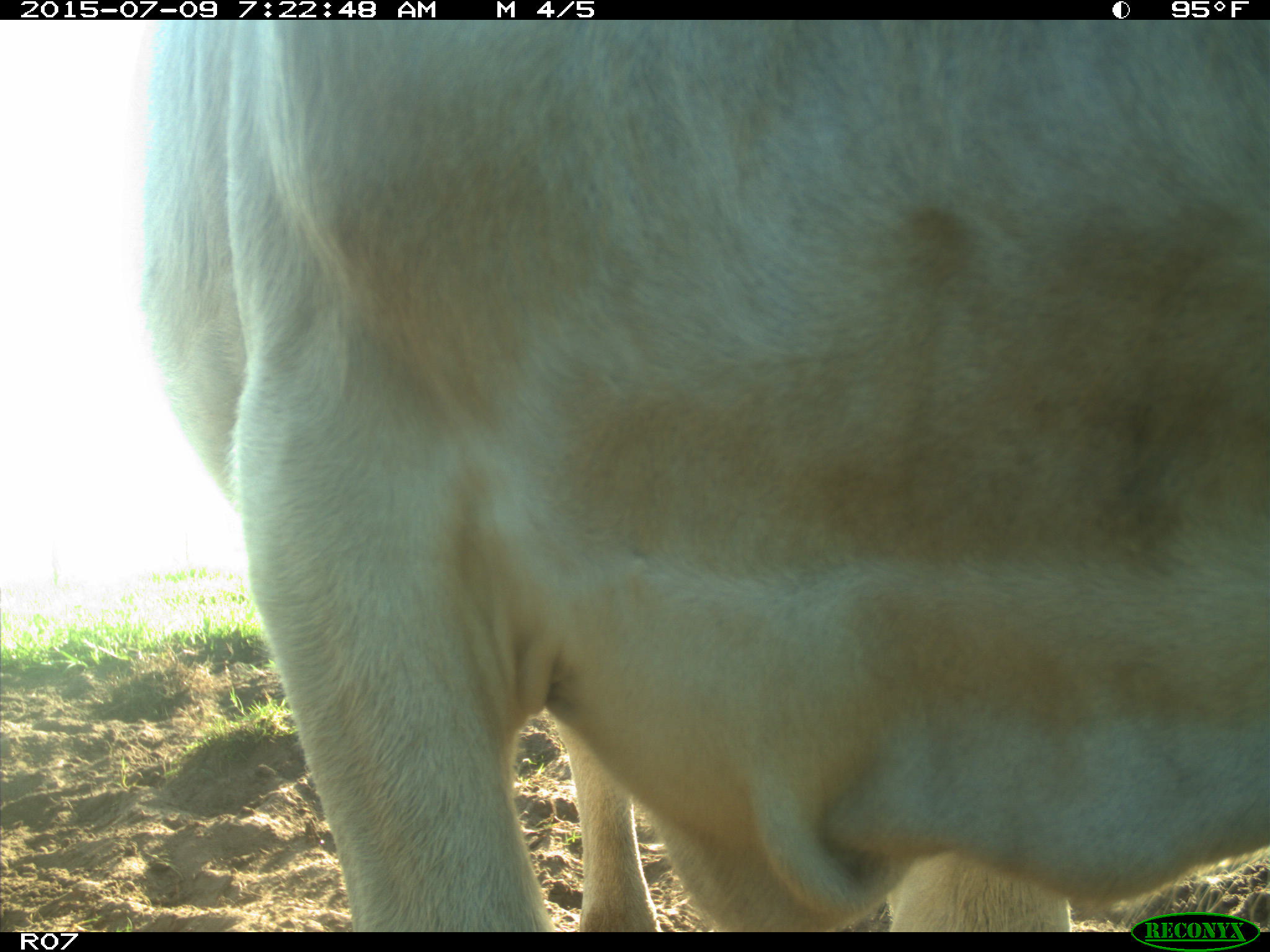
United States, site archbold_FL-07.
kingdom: Animalia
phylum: Chordata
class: Mammalia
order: Artiodactyla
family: Bovidae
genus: Bos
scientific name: Bos taurus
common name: domestic cow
Bos taurus (domestic cow).